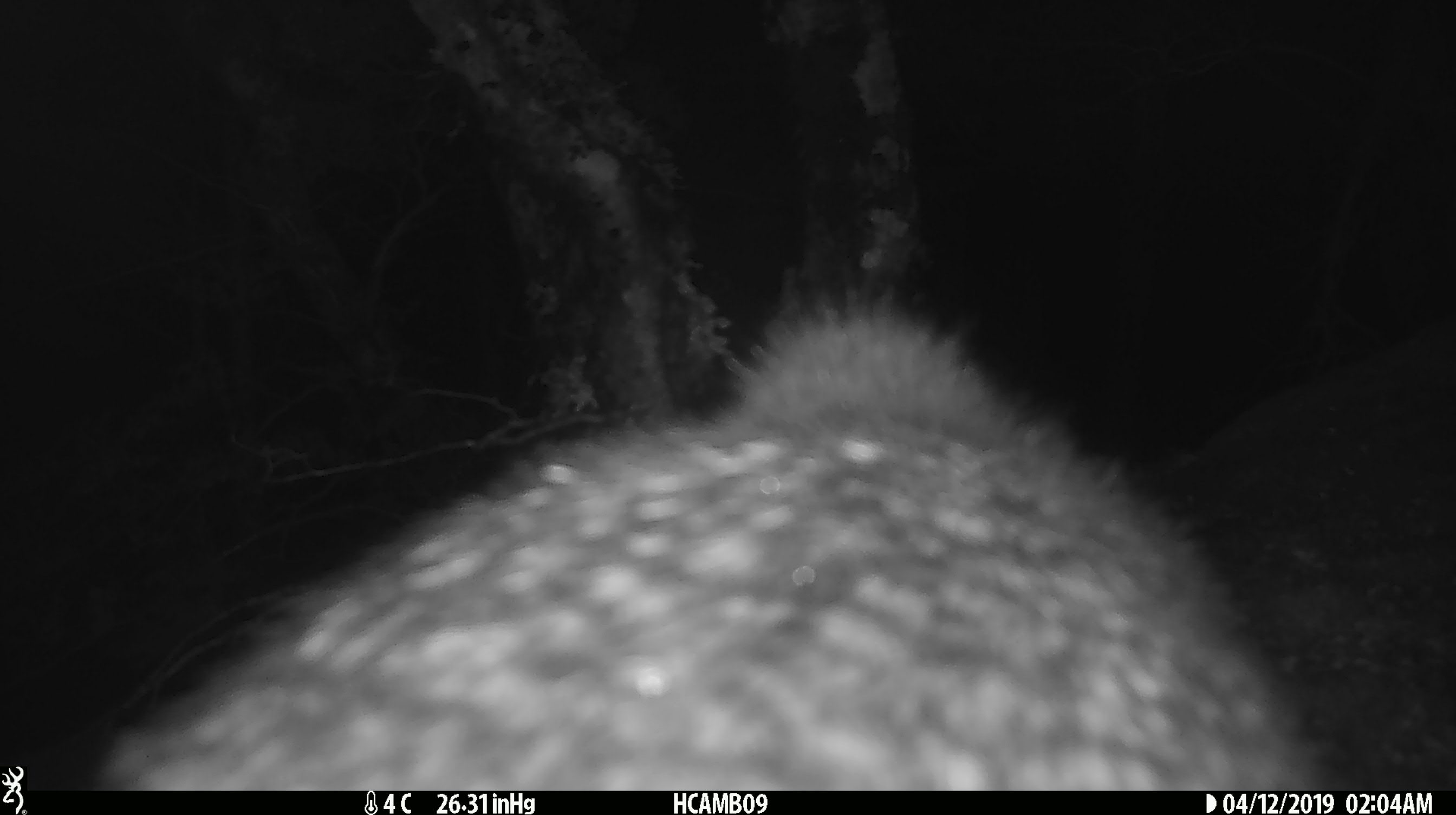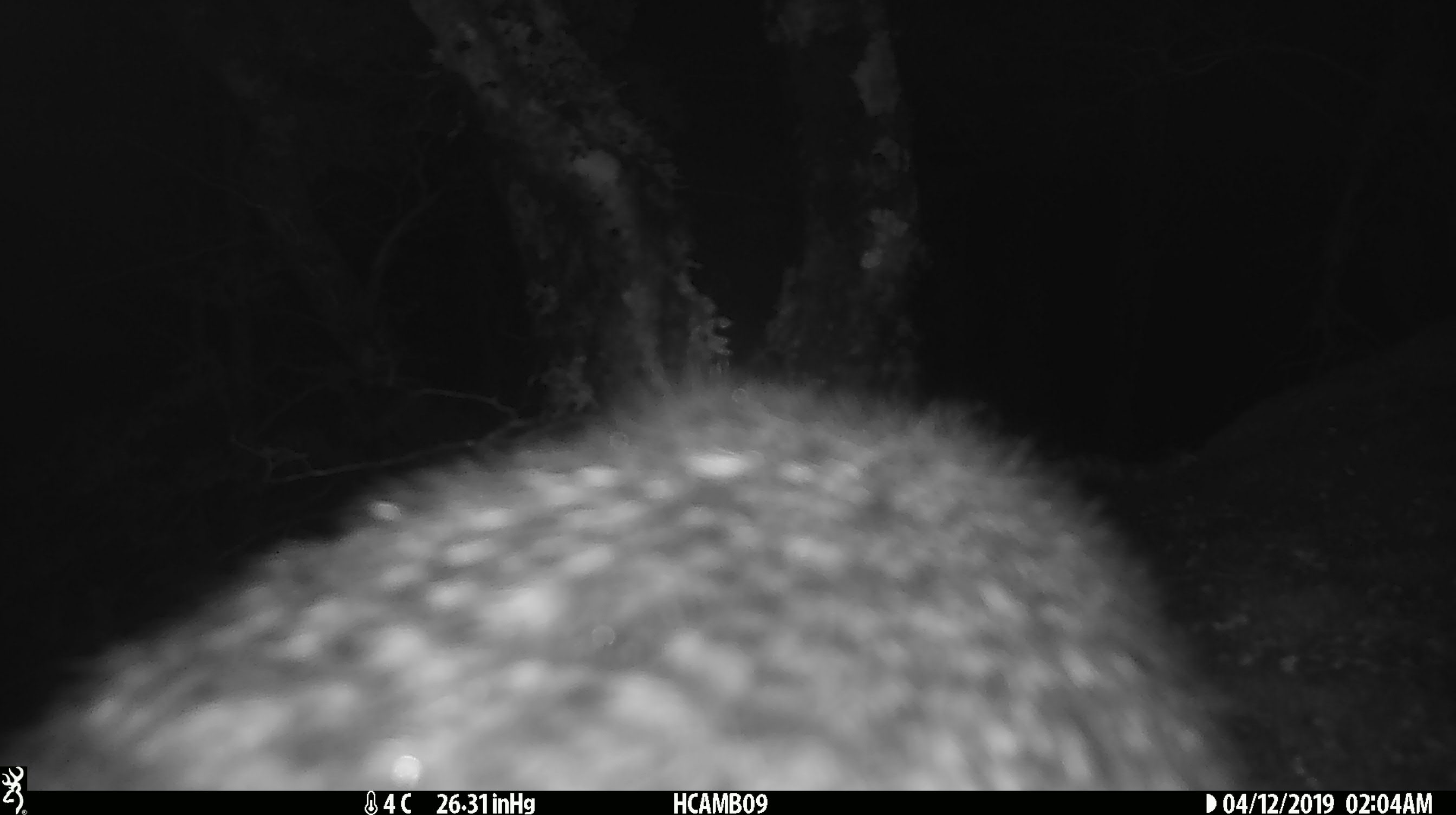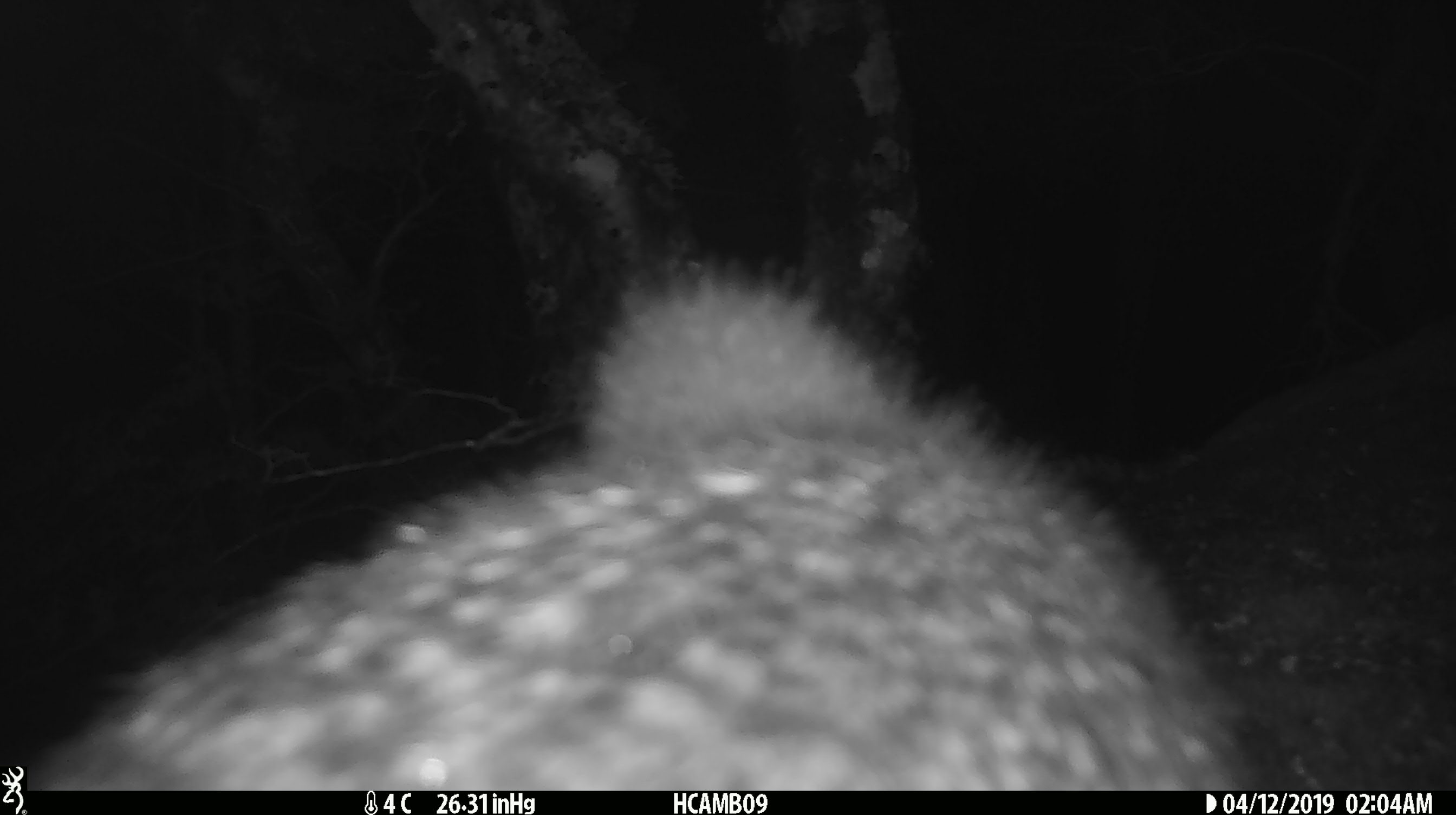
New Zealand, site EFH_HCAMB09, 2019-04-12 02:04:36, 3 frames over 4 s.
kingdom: Animalia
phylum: Chordata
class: Aves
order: Apterygiformes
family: Apterygidae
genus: Apteryx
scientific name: Apteryx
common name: kiwi